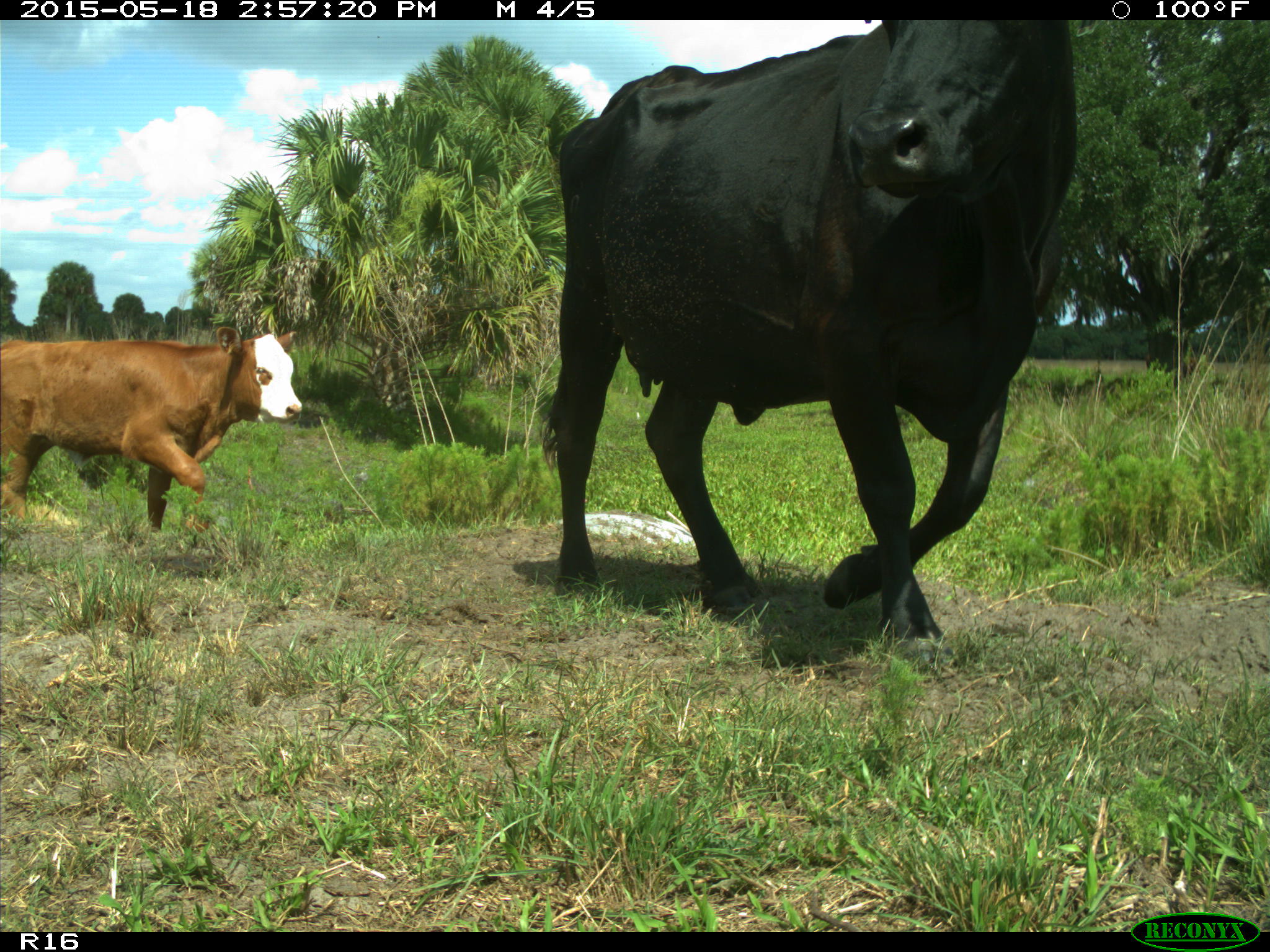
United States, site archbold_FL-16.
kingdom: Animalia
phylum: Chordata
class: Mammalia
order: Artiodactyla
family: Bovidae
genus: Bos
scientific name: Bos taurus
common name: domestic cow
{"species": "Bos taurus (domestic cow)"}